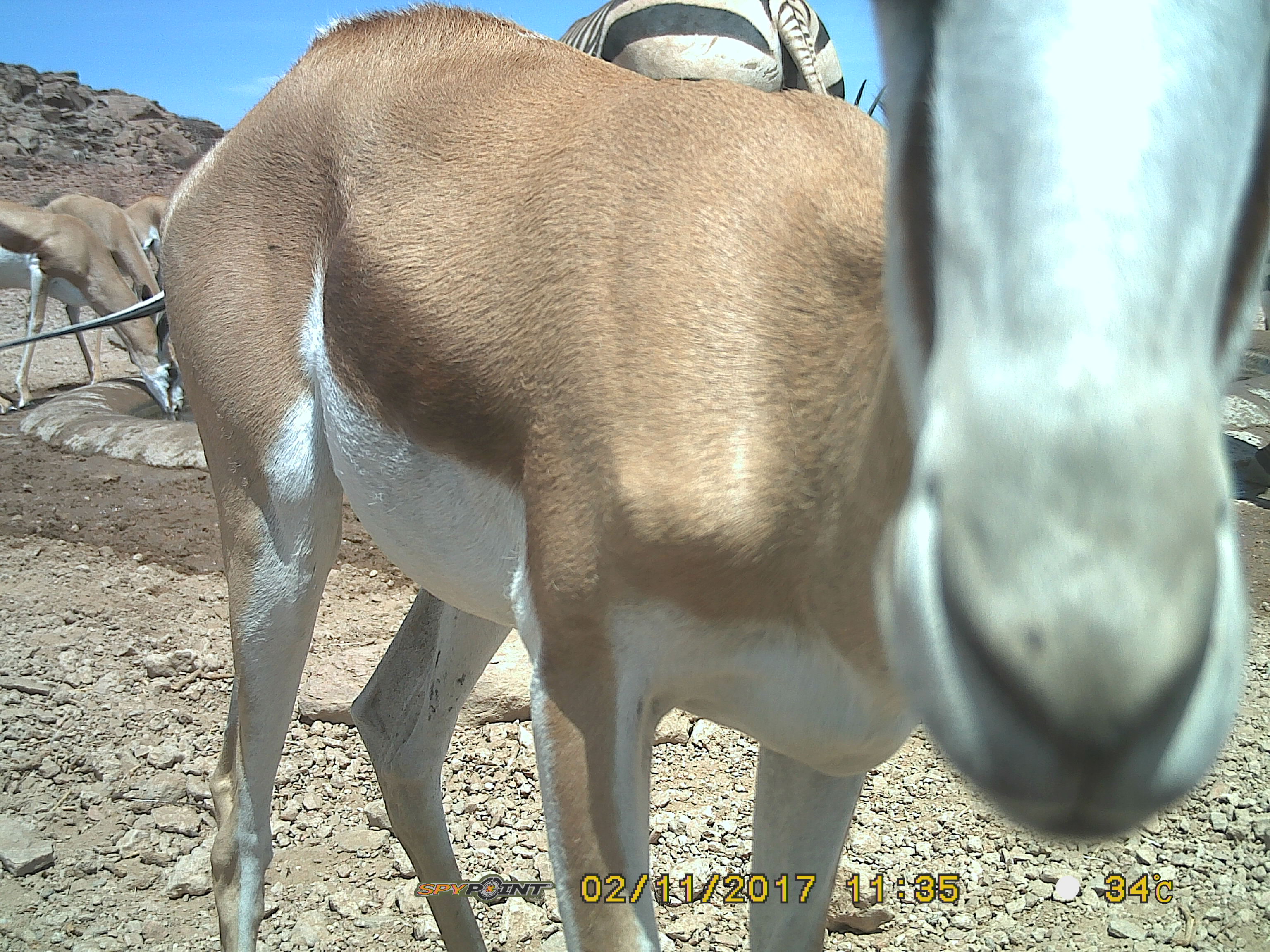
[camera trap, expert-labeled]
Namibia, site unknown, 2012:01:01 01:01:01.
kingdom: Animalia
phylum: Chordata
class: Mammalia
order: Artiodactyla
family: Bovidae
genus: Antidorcas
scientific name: Antidorcas marsupialis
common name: springbok